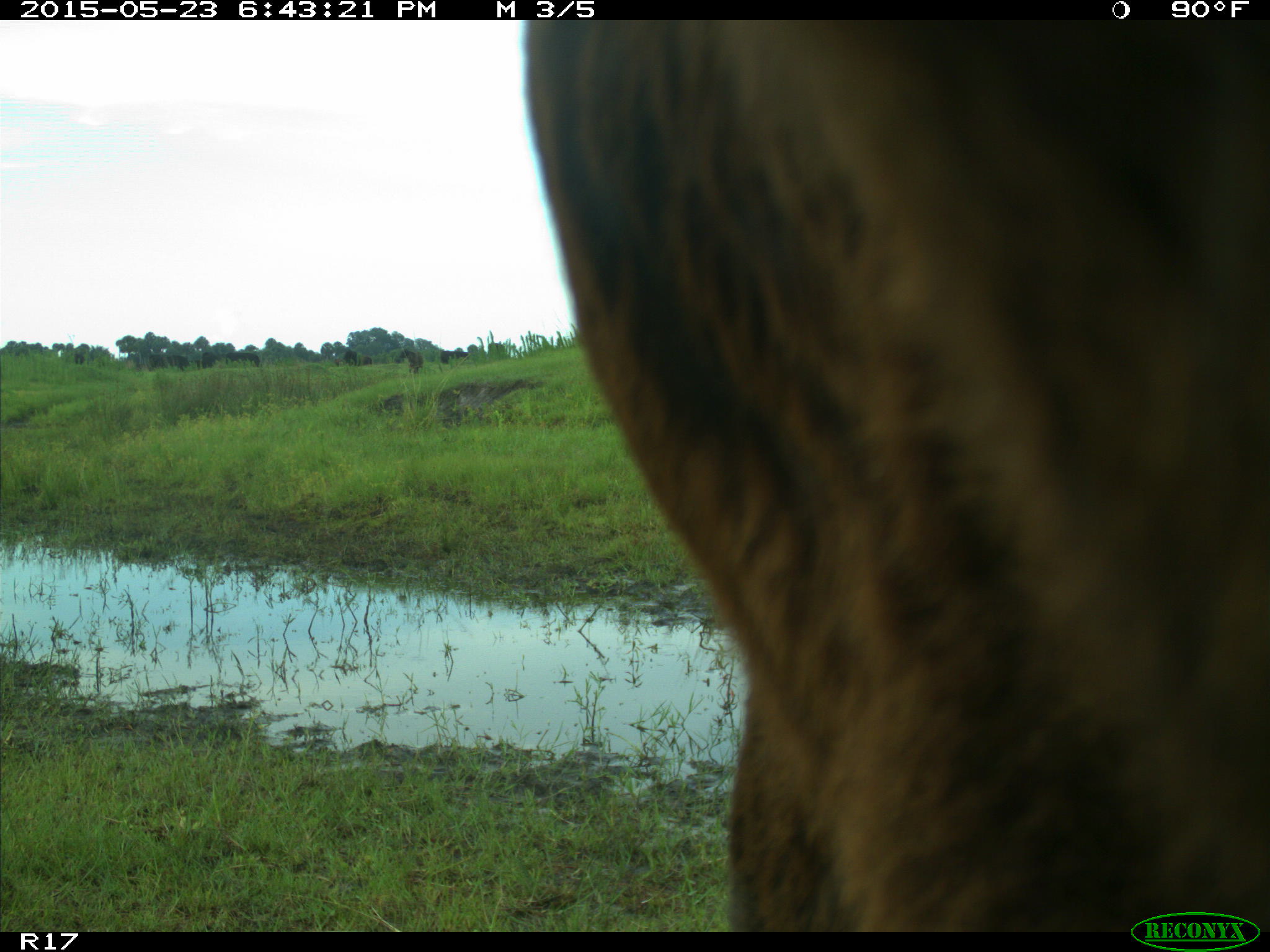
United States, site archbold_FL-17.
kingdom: Animalia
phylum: Chordata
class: Mammalia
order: Artiodactyla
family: Bovidae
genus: Bos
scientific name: Bos taurus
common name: domestic cow